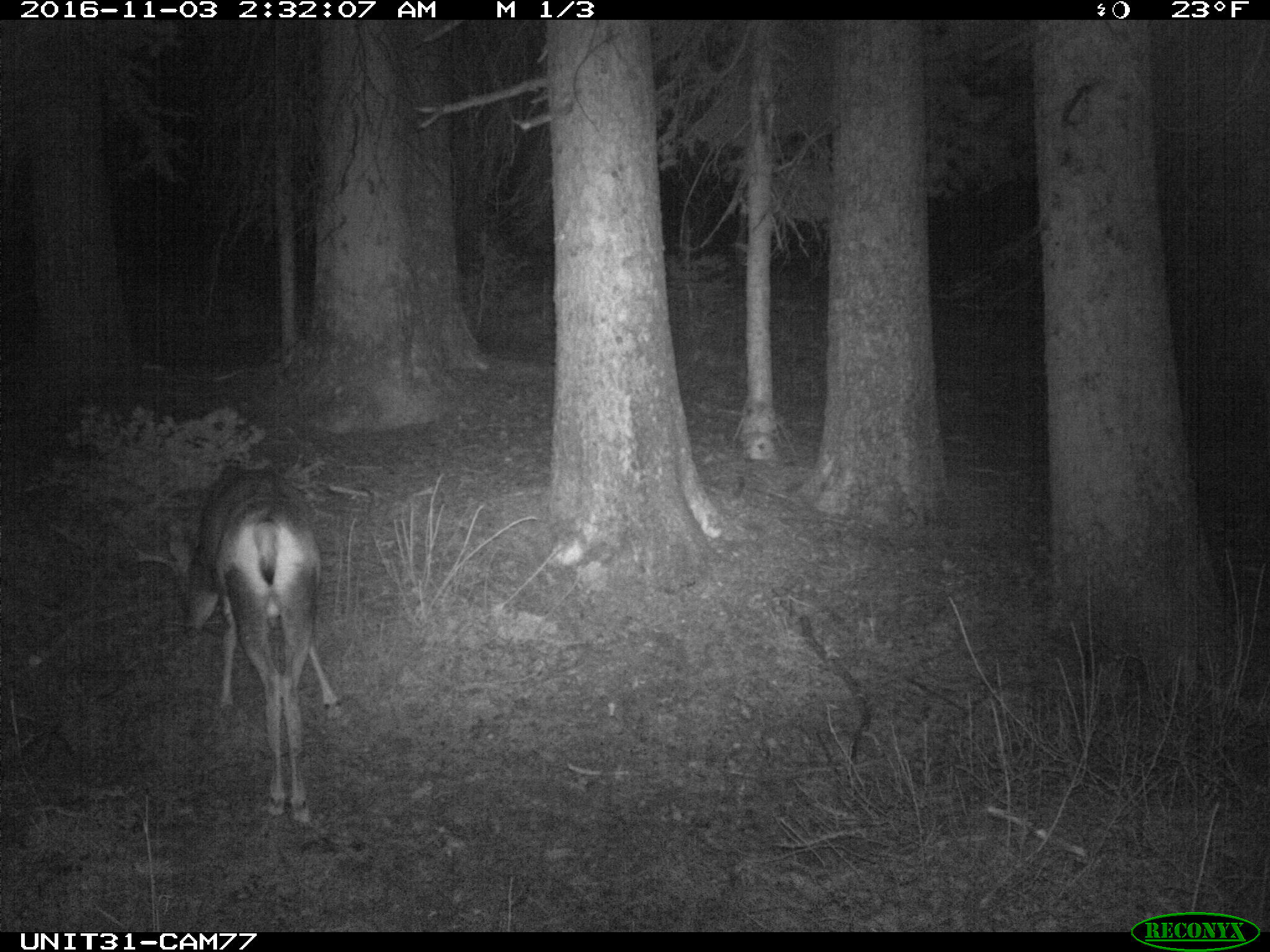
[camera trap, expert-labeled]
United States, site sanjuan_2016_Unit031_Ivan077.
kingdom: Animalia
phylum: Chordata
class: Mammalia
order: Artiodactyla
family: Cervidae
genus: Odocoileus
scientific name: Odocoileus hemionus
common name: mule deer